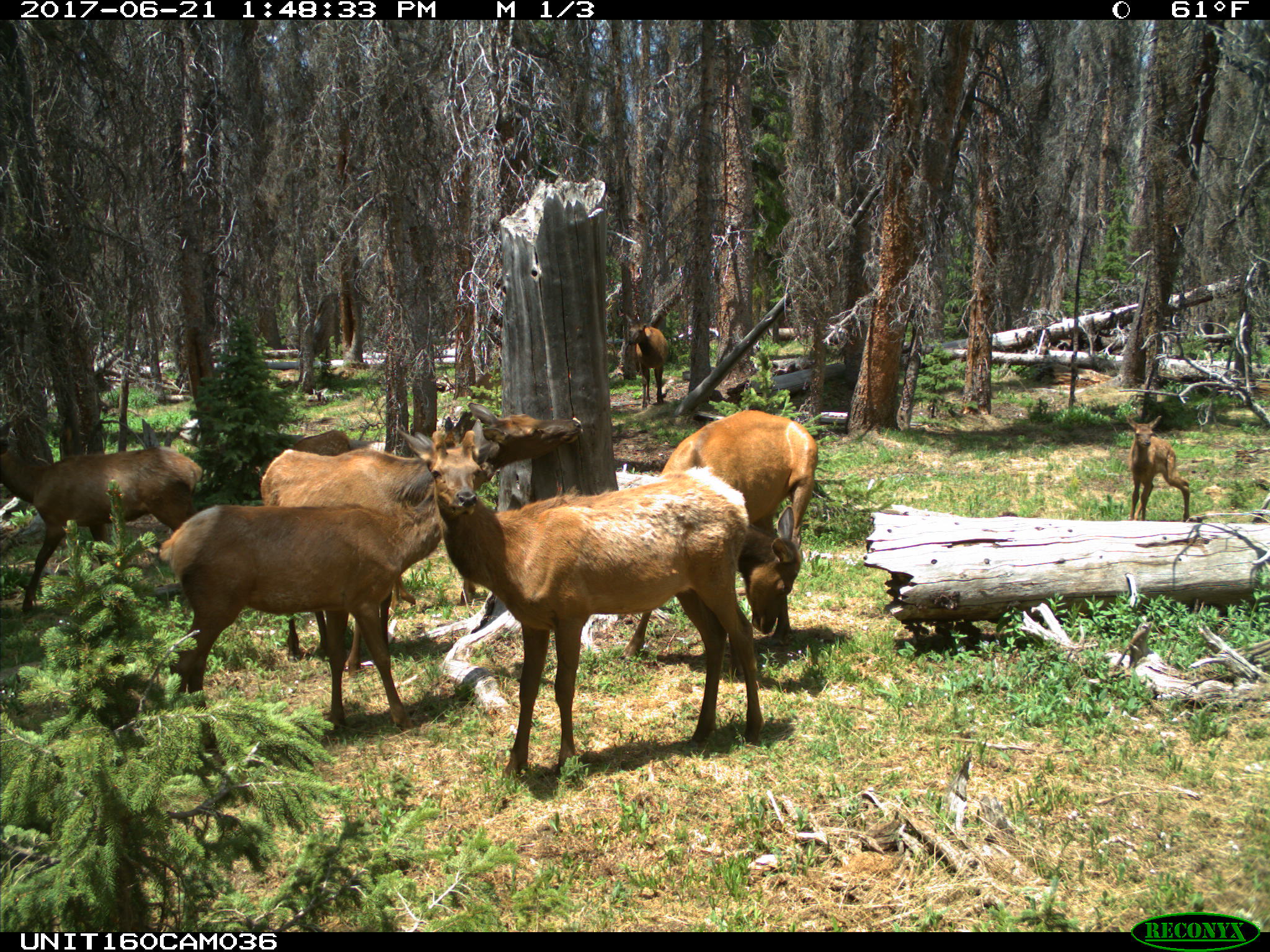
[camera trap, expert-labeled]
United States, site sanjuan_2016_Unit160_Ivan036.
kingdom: Animalia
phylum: Chordata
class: Mammalia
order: Artiodactyla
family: Cervidae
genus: Cervus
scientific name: Cervus elaphus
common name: red deer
Cervus elaphus (red deer).